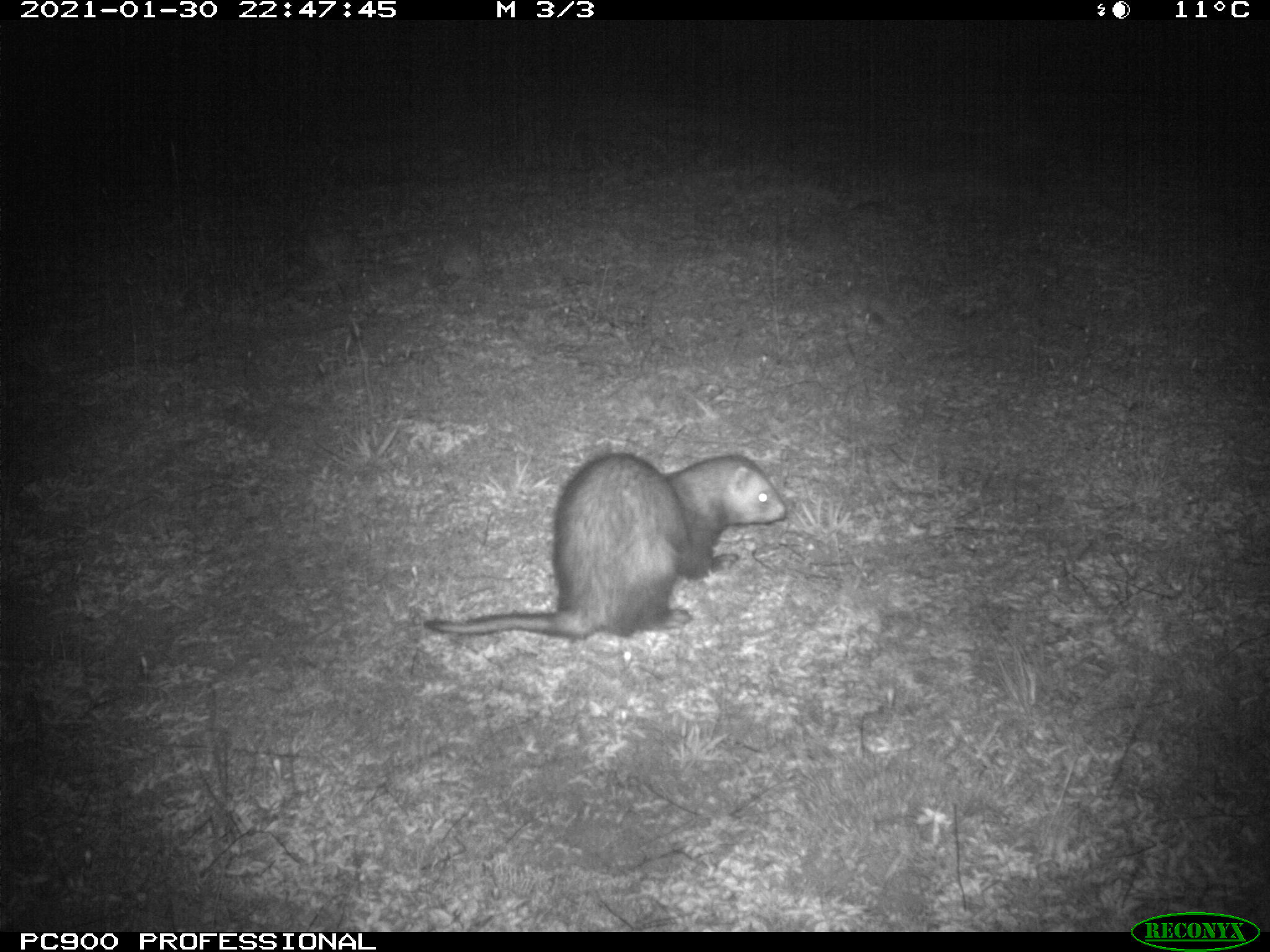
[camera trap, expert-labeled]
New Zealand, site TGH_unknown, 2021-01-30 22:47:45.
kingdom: Animalia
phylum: Chordata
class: Mammalia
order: Carnivora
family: Mustelidae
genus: Mustela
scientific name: Mustela furo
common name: ferret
Ferret (Mustela furo).